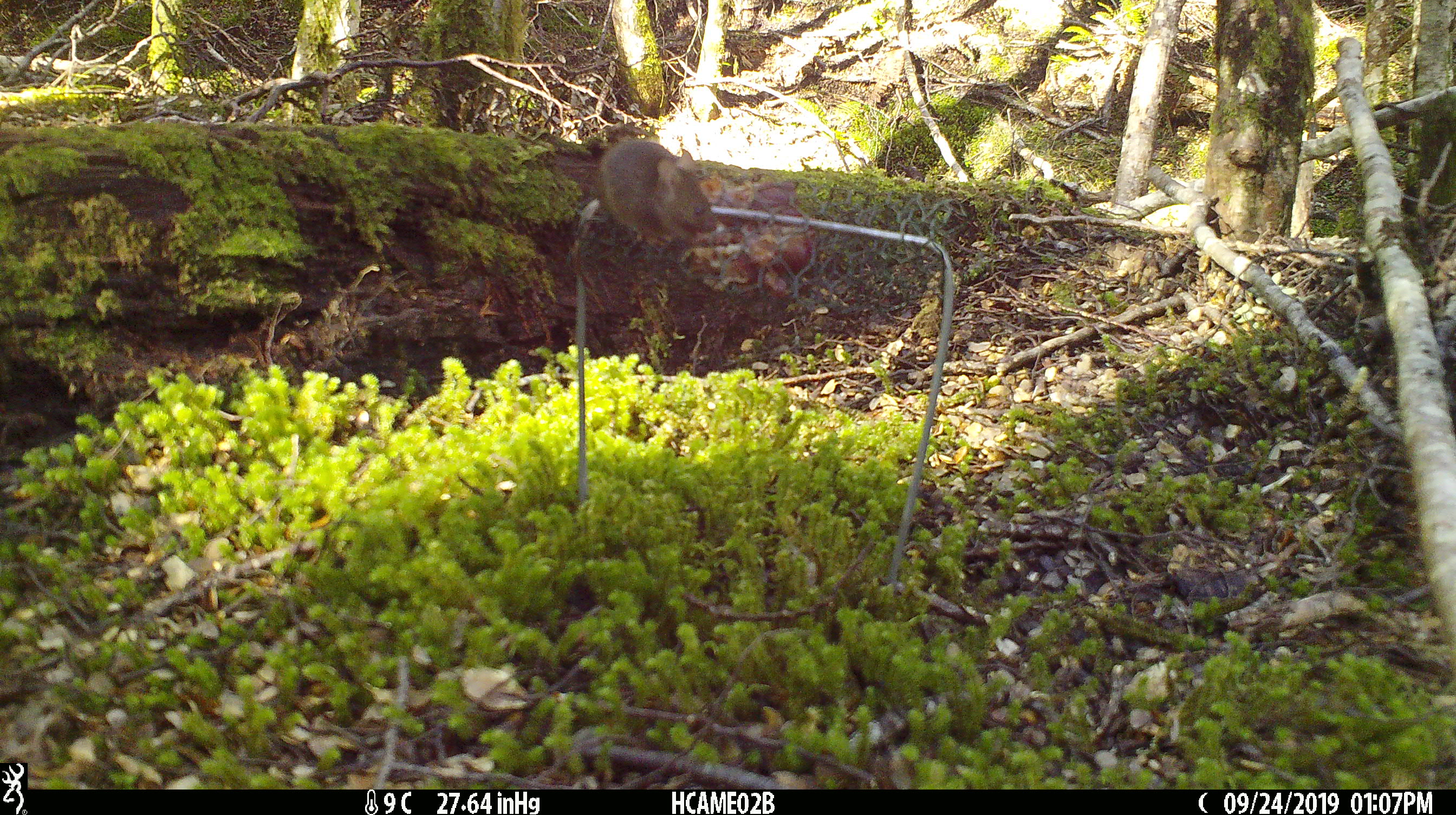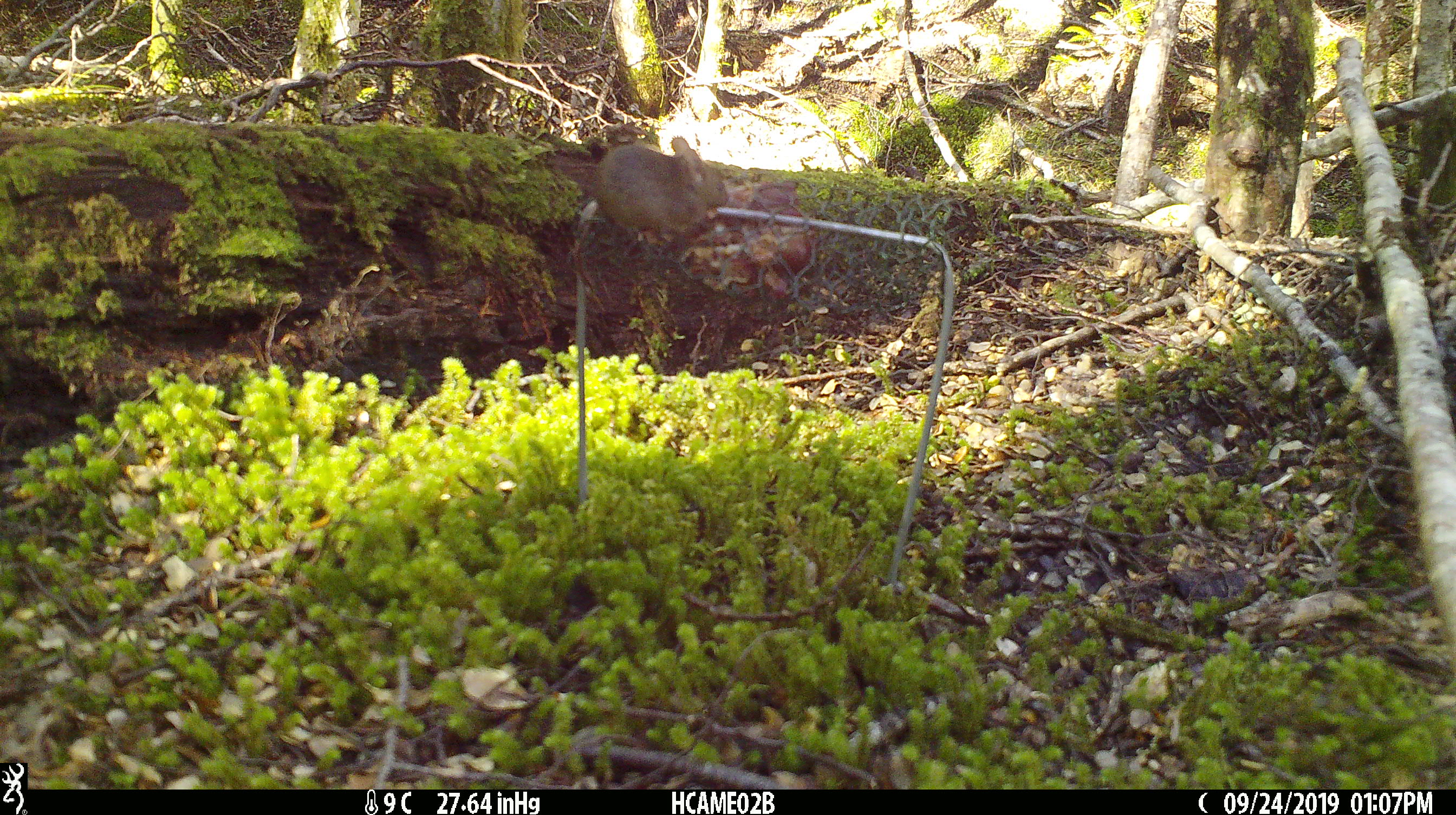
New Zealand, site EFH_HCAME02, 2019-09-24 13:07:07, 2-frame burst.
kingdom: Animalia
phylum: Chordata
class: Mammalia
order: Rodentia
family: Muridae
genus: Mus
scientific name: Mus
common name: mouse